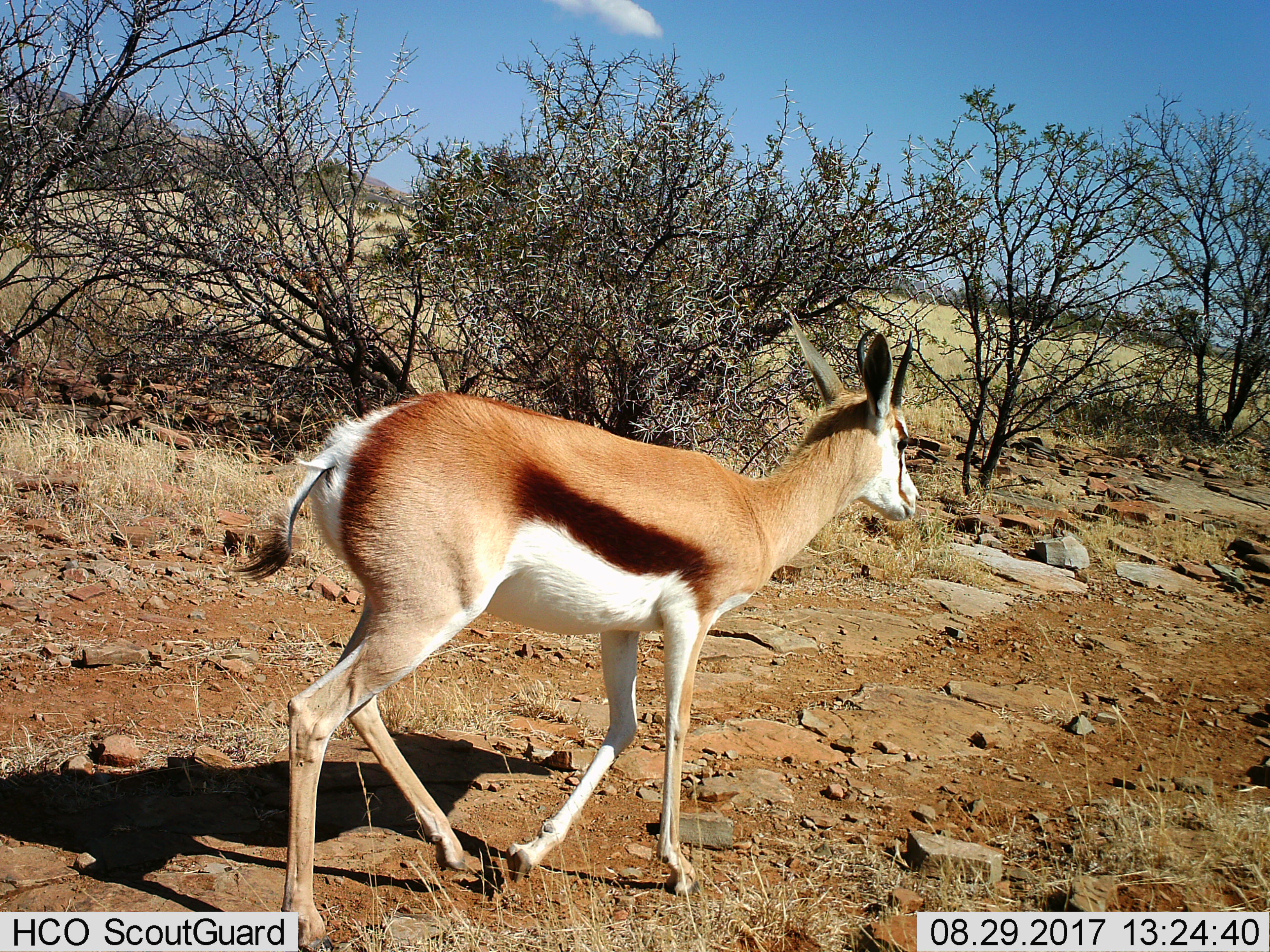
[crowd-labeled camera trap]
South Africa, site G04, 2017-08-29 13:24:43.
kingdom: Animalia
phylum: Chordata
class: Mammalia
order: Artiodactyla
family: Bovidae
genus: Antidorcas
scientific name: Antidorcas marsupialis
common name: springbok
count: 1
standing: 14%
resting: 0%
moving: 86%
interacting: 0%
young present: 14%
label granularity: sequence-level